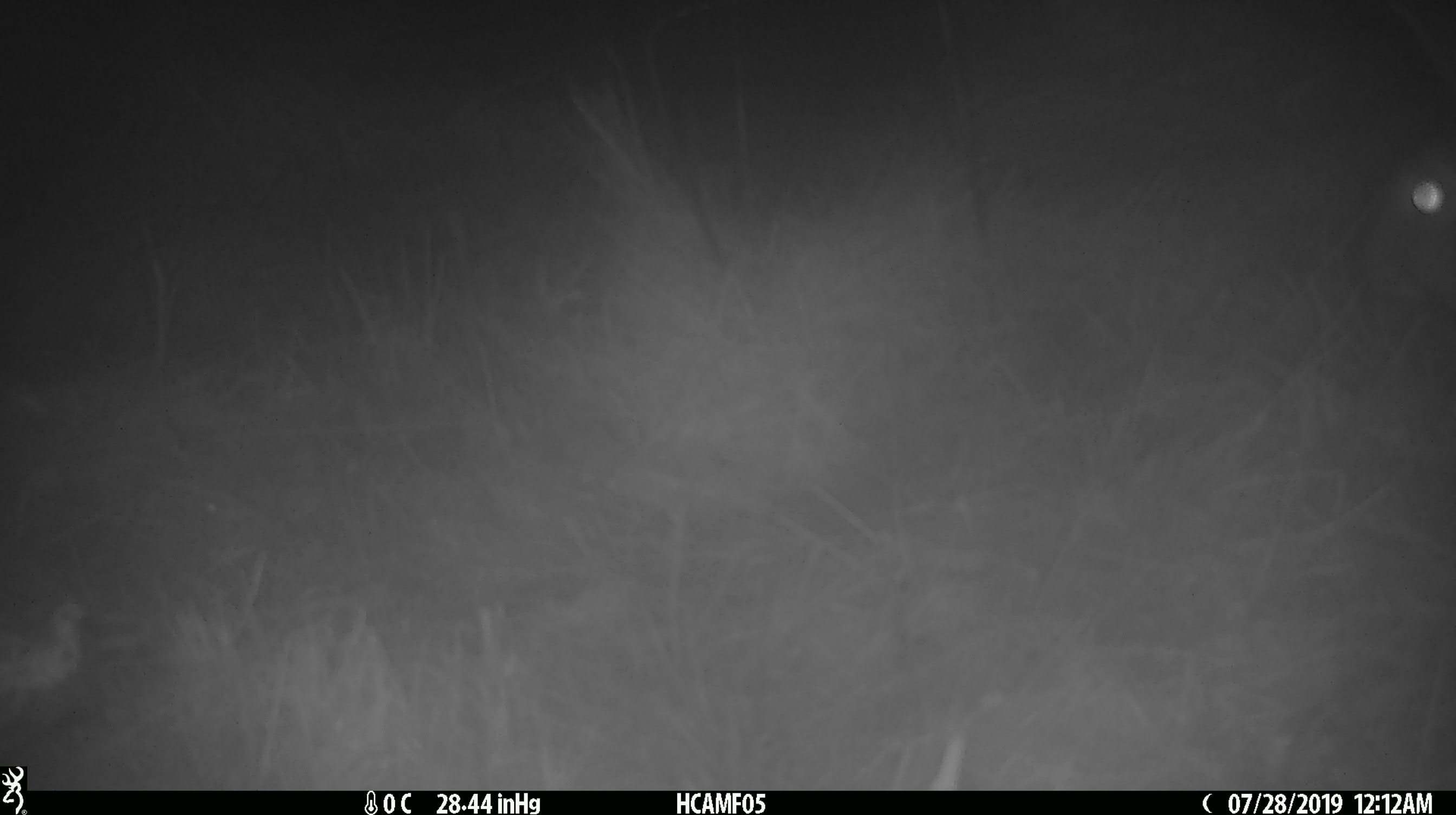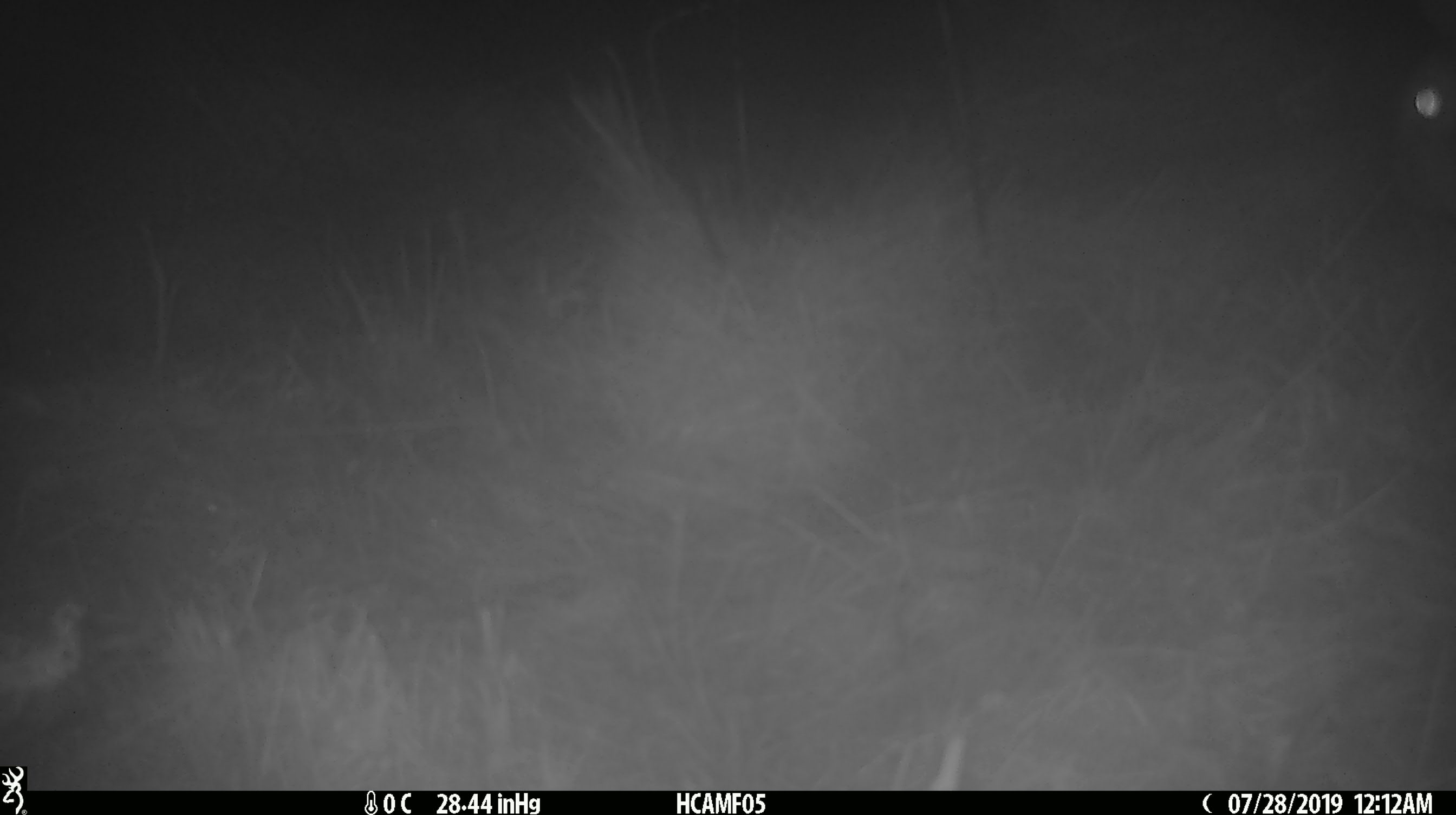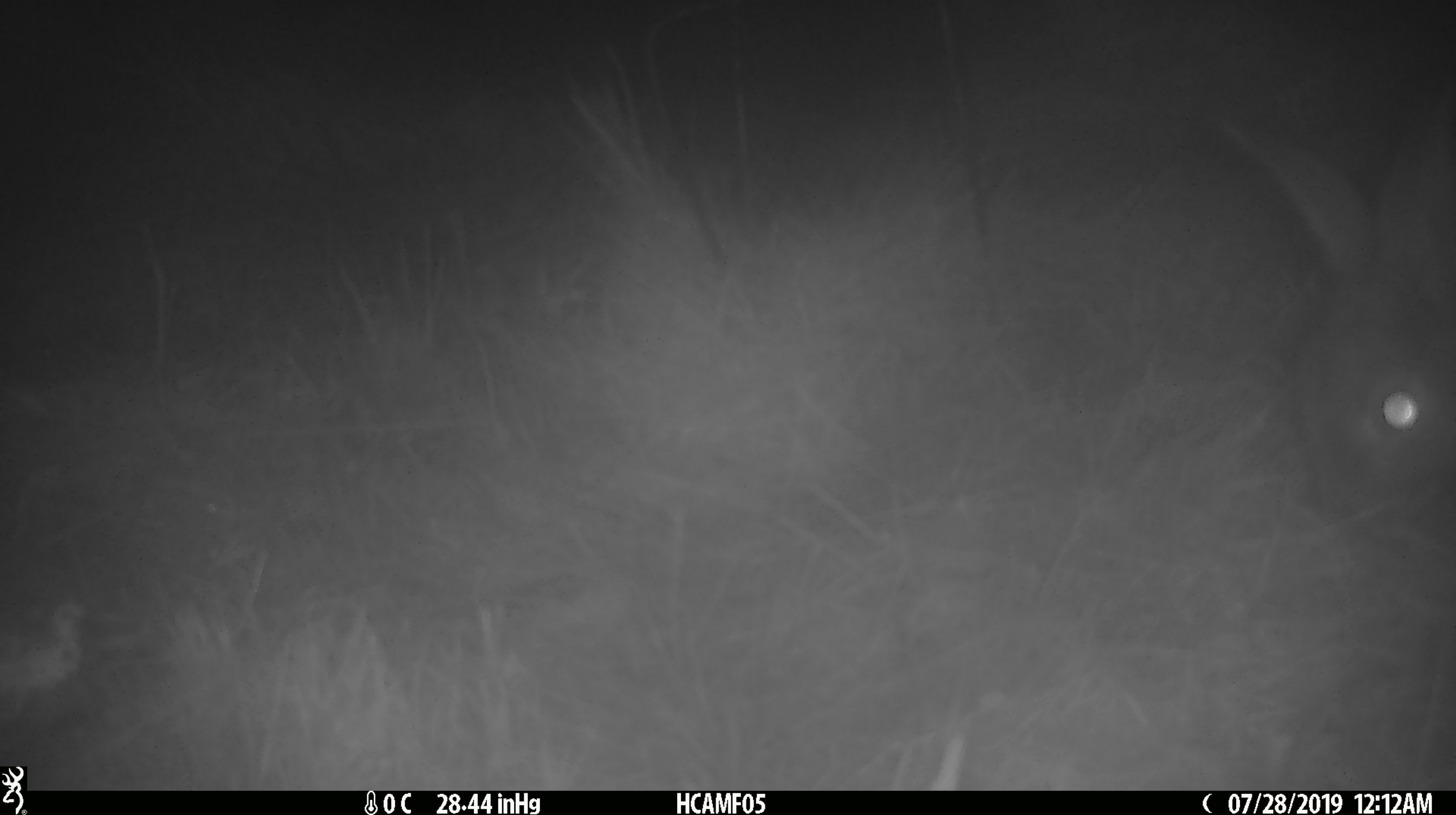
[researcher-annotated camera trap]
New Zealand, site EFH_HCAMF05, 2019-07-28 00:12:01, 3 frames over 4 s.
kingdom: Animalia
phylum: Chordata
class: Mammalia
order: Lagomorpha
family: Leporidae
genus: Lepus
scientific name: Lepus europaeus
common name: brown hare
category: hare